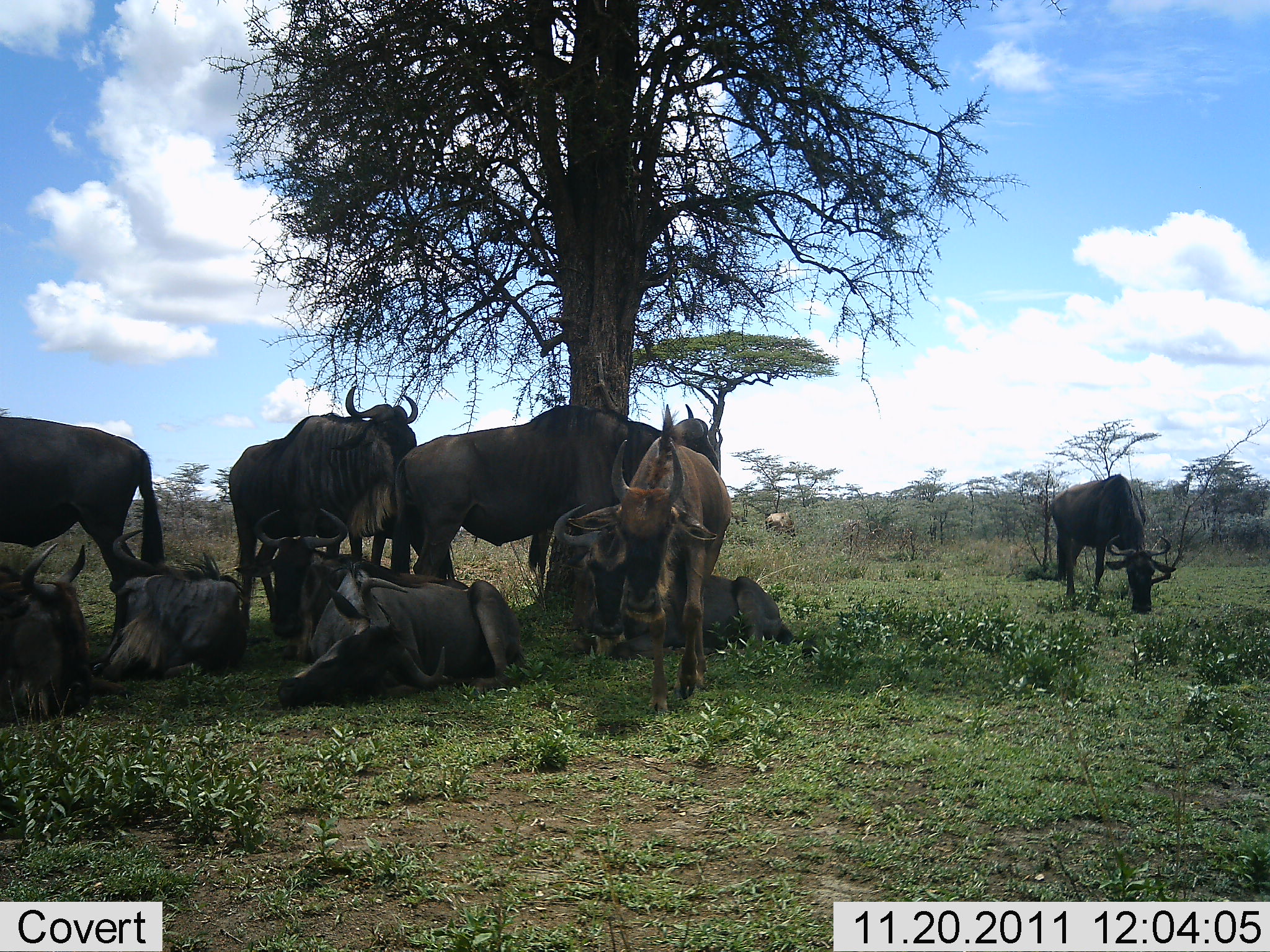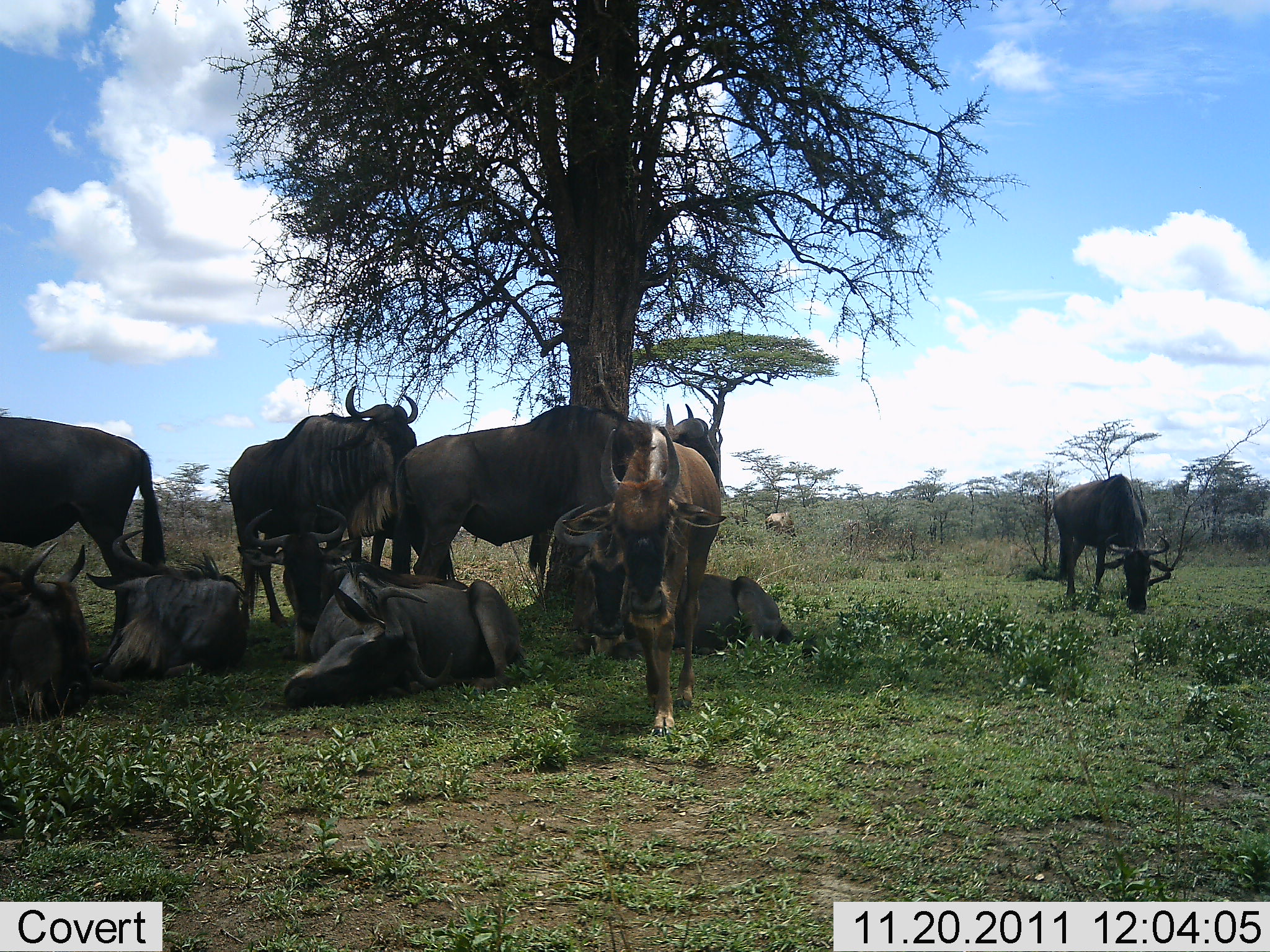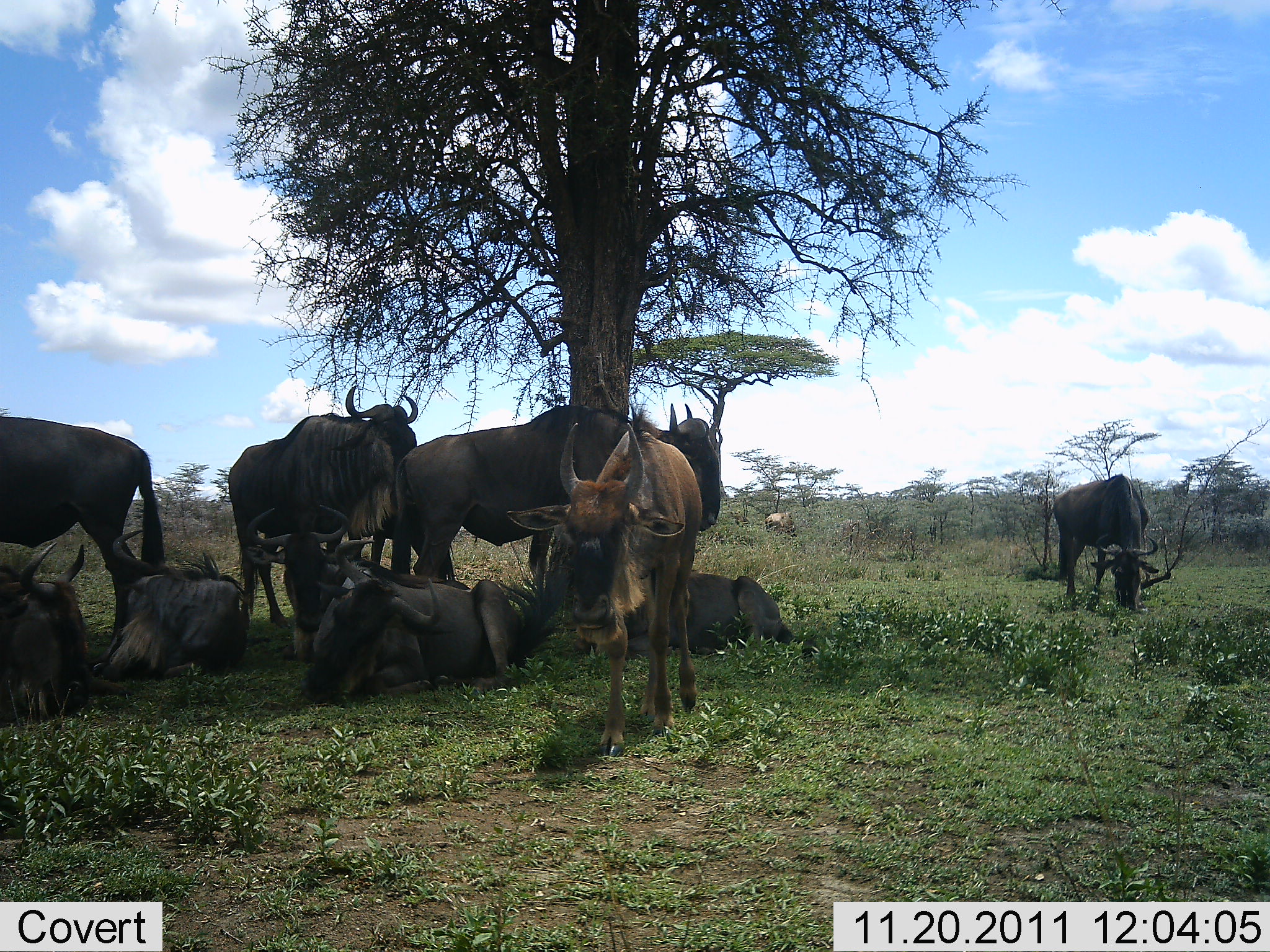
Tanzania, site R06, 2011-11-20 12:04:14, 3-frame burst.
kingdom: Animalia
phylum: Chordata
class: Mammalia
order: Artiodactyla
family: Bovidae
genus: Connochaetes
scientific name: Connochaetes taurinus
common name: blue wildebeest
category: wildebeest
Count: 10.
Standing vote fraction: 64%.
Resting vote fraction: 100%.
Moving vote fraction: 7%.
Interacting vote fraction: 14%.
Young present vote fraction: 0%.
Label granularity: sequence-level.